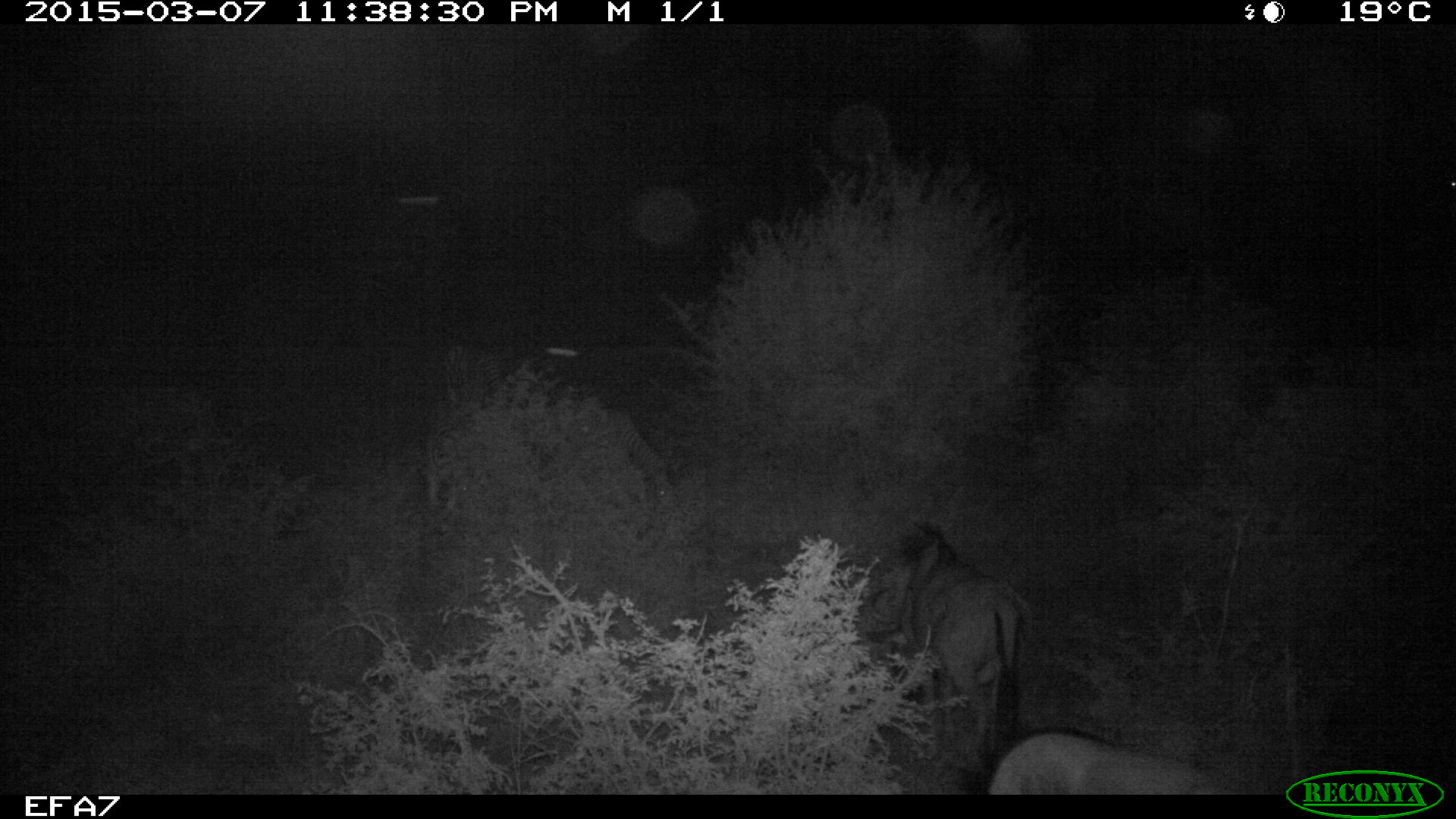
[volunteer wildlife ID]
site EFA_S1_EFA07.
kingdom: Animalia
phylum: Chordata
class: Mammalia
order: Artiodactyla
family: Bovidae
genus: Connochaetes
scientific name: Connochaetes taurinus taurinus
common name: blue wildebeest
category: wildebeestblue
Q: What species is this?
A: Wildebeestblue (blue wildebeest) (Connochaetes taurinus taurinus).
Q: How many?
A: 2.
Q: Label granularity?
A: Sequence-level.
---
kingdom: Animalia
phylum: Chordata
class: Mammalia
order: Perissodactyla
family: Equidae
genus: Equus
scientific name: Equus quagga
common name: plains zebra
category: zebraplains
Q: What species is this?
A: Zebraplains (plains zebra) (Equus quagga).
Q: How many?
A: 3.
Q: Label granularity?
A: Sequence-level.